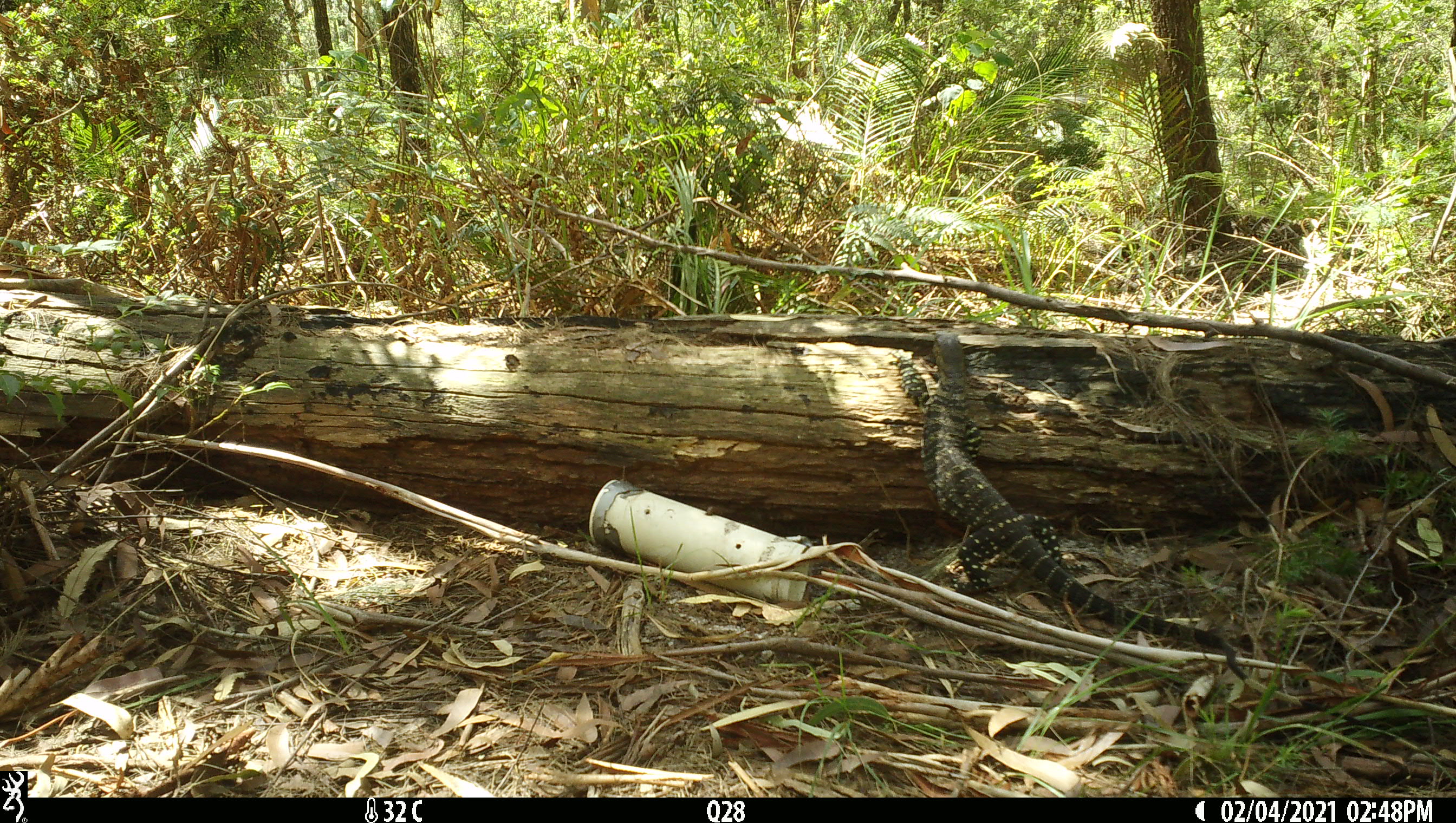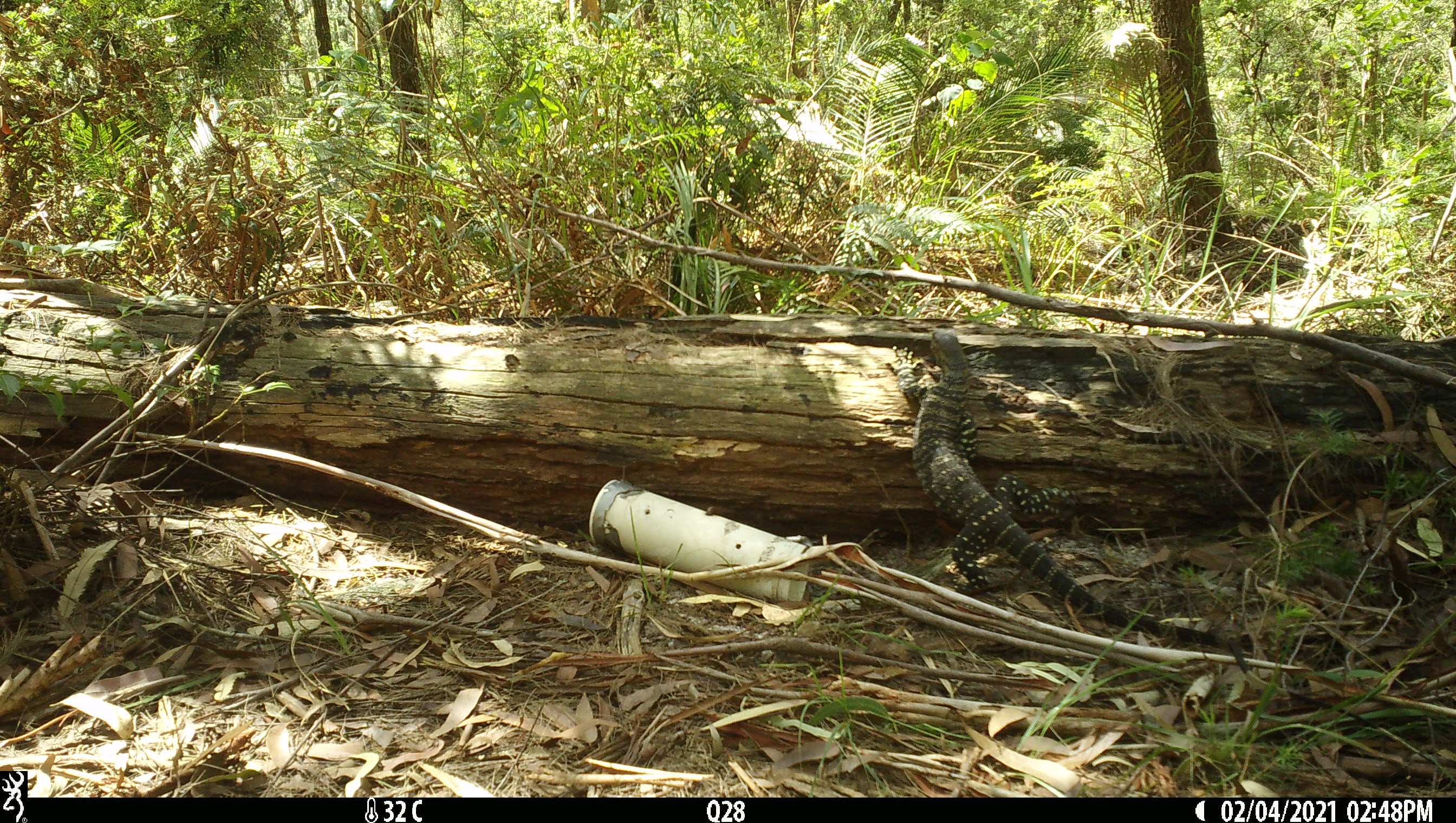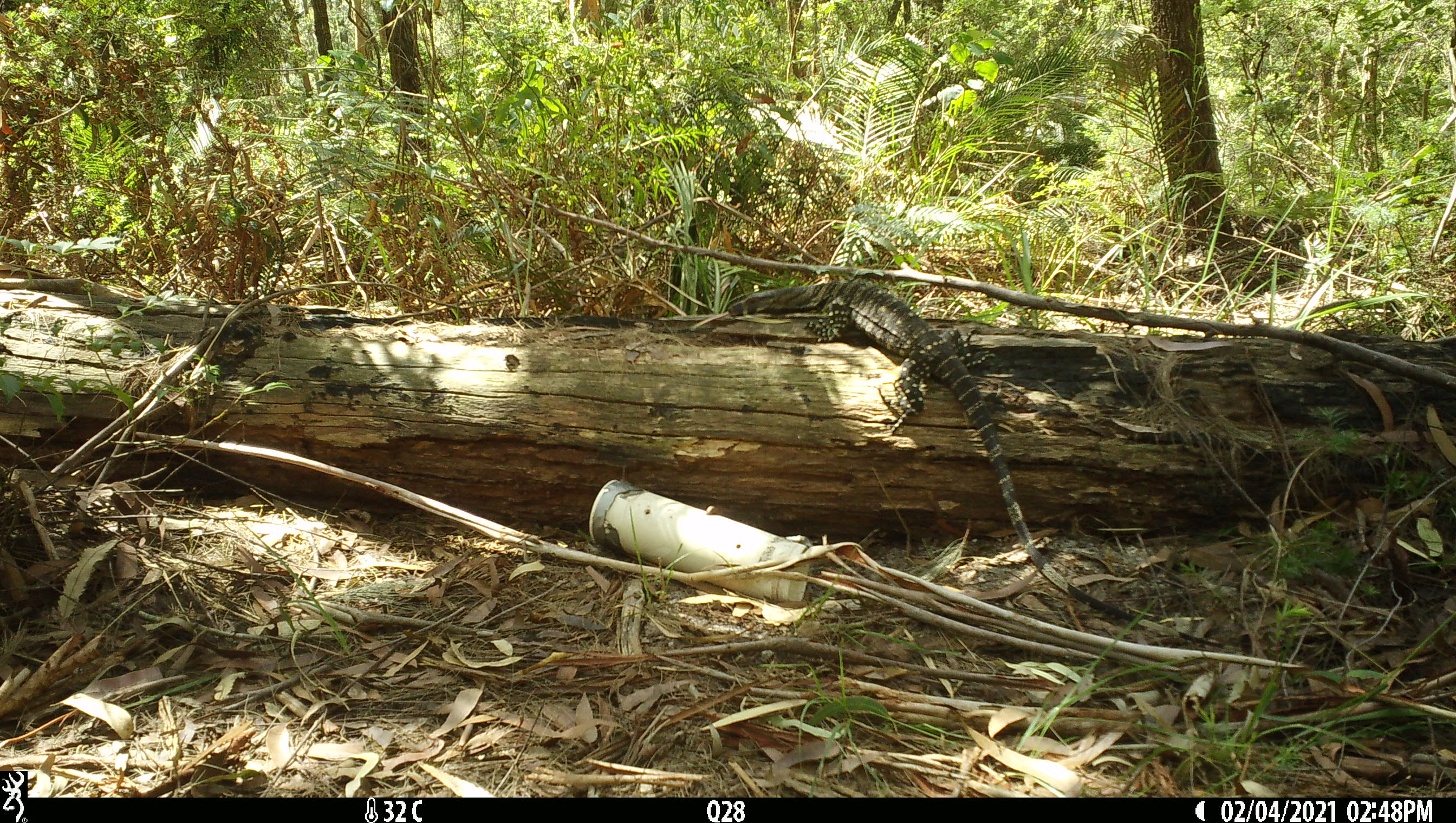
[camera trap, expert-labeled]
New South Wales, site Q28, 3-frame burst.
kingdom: Animalia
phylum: Chordata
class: Reptilia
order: Squamata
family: Varanidae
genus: Varanus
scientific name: Varanus varius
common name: lace monitor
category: goanna